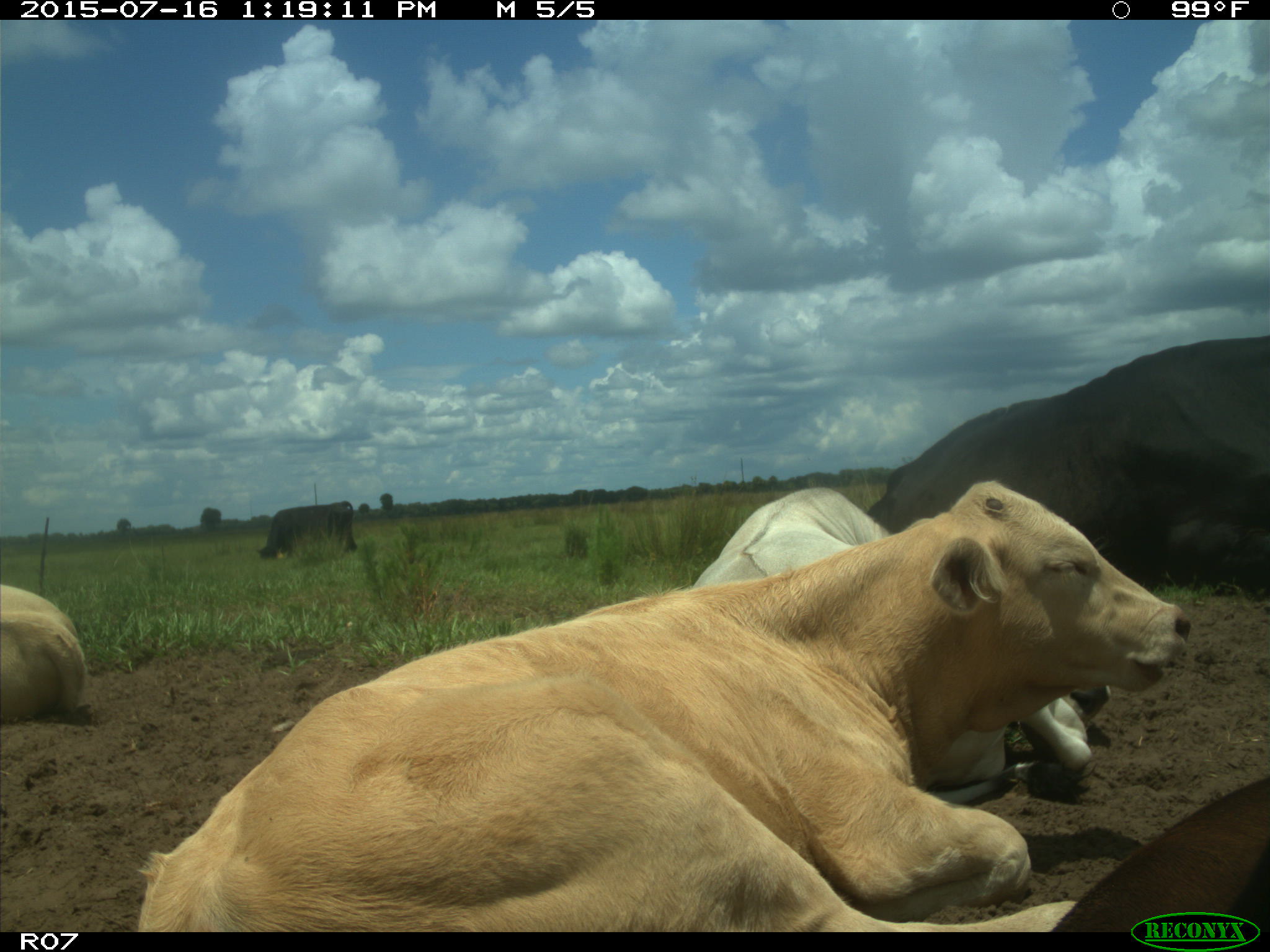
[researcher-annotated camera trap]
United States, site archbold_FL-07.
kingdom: Animalia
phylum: Chordata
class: Mammalia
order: Artiodactyla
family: Bovidae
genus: Bos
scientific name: Bos taurus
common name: domestic cow